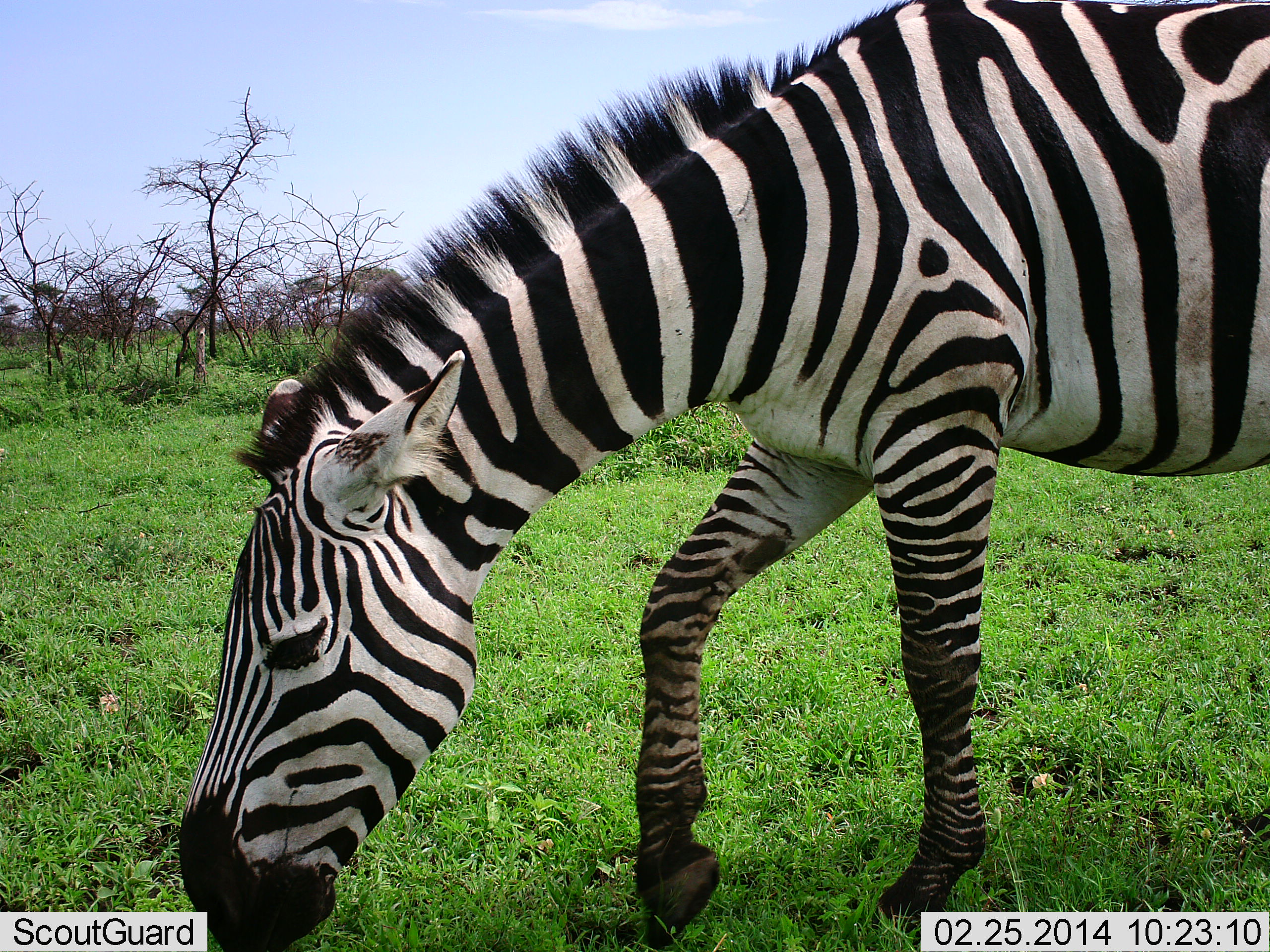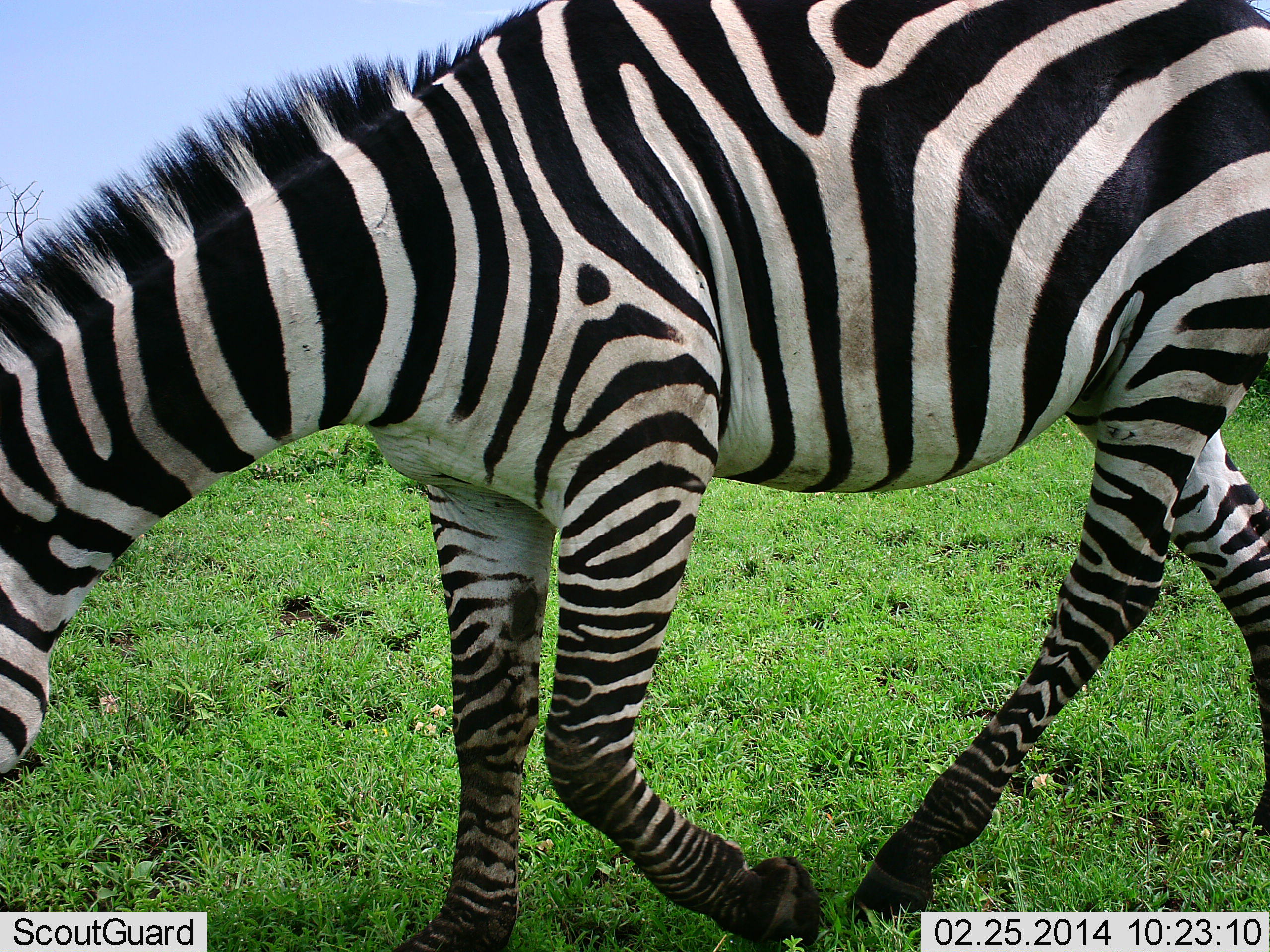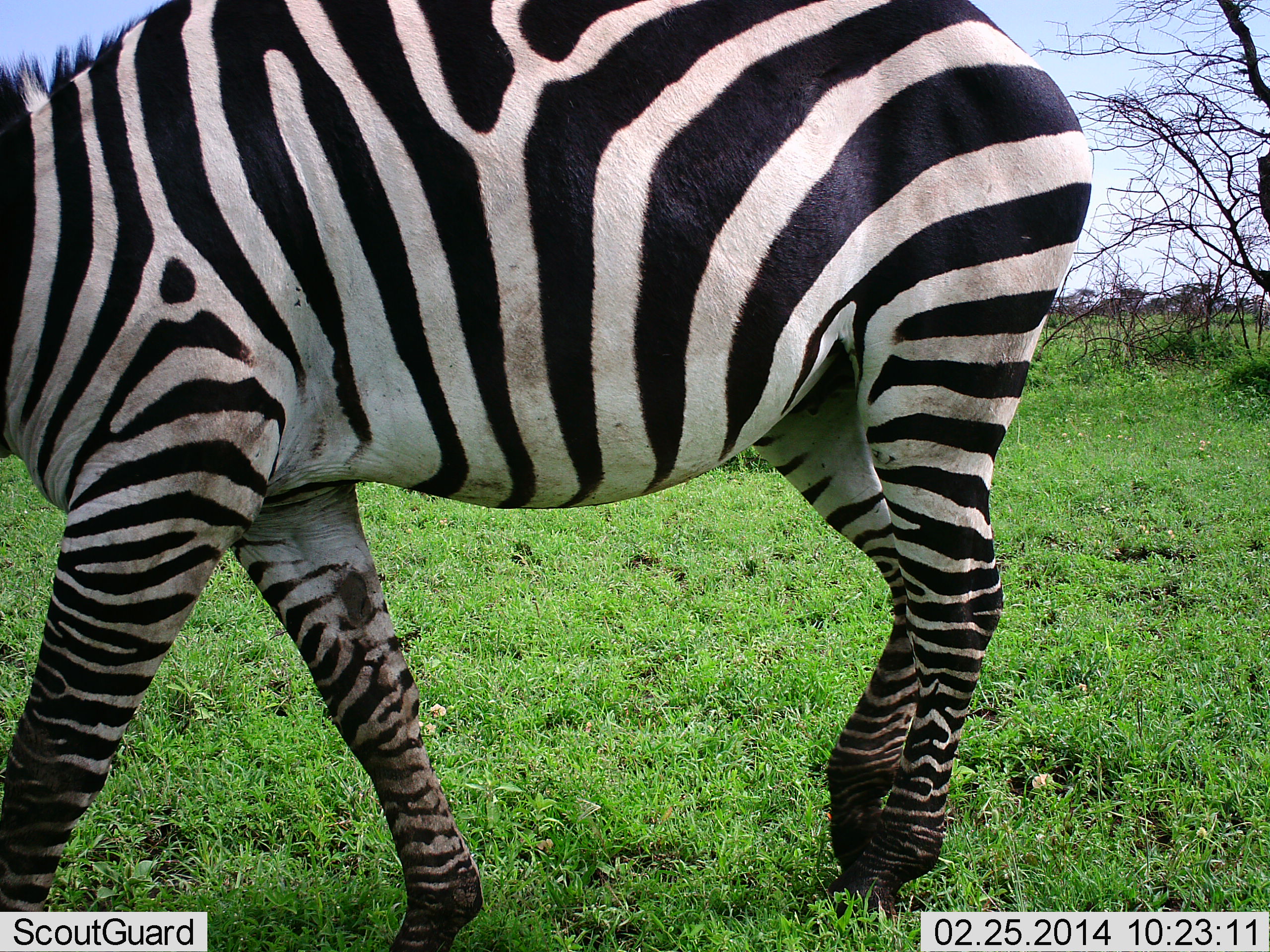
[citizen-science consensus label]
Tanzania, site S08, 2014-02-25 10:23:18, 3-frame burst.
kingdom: Animalia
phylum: Chordata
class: Mammalia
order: Perissodactyla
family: Equidae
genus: Equus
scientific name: Equus quagga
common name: plains zebra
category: zebra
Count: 1.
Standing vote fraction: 10%.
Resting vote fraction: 0%.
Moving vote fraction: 85%.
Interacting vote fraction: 0%.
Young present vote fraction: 0%.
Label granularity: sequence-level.